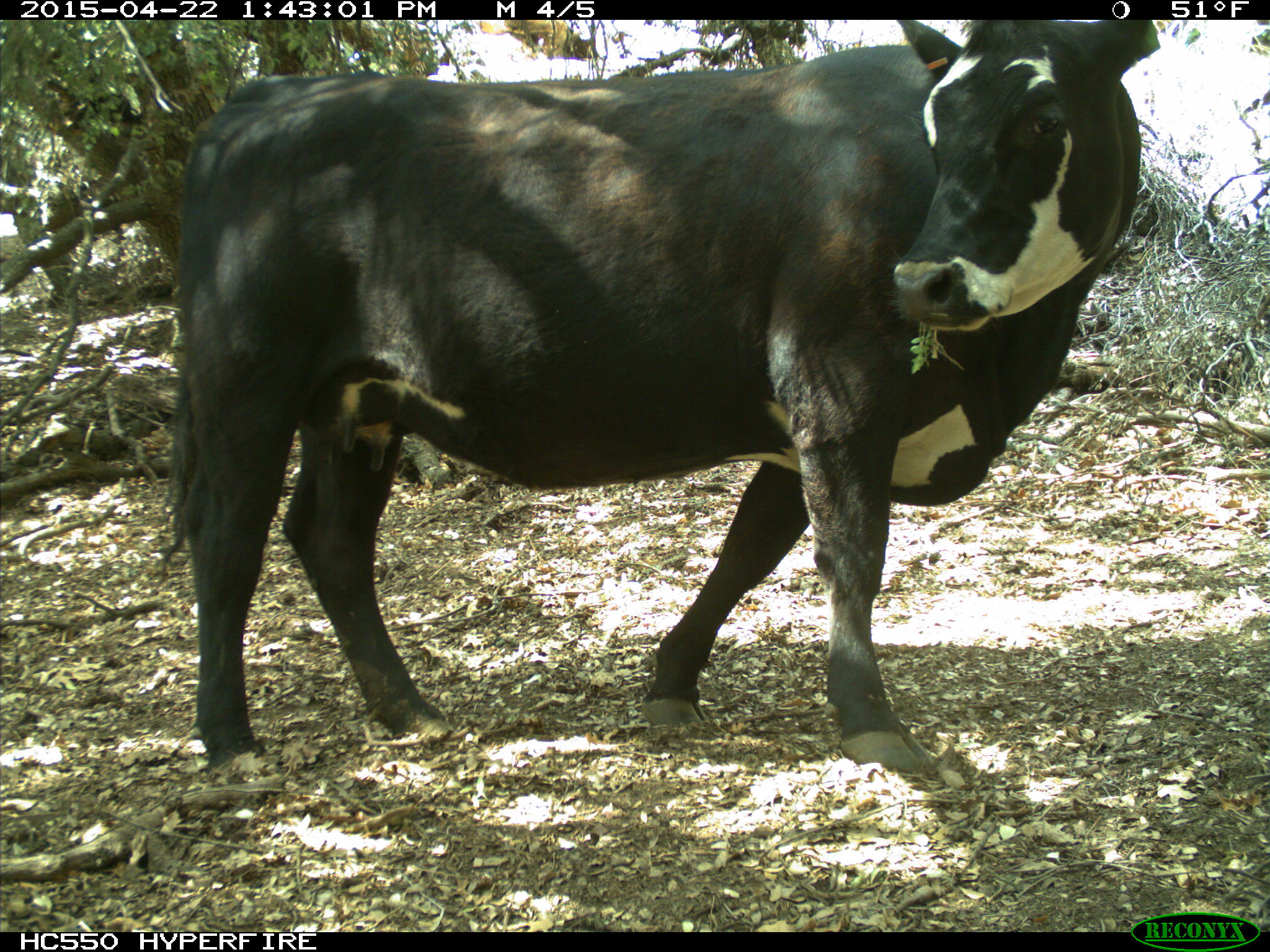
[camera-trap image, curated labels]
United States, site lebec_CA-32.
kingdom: Animalia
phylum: Chordata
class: Mammalia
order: Artiodactyla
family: Bovidae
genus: Bos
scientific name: Bos taurus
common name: domestic cow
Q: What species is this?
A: Bos taurus (domestic cow).